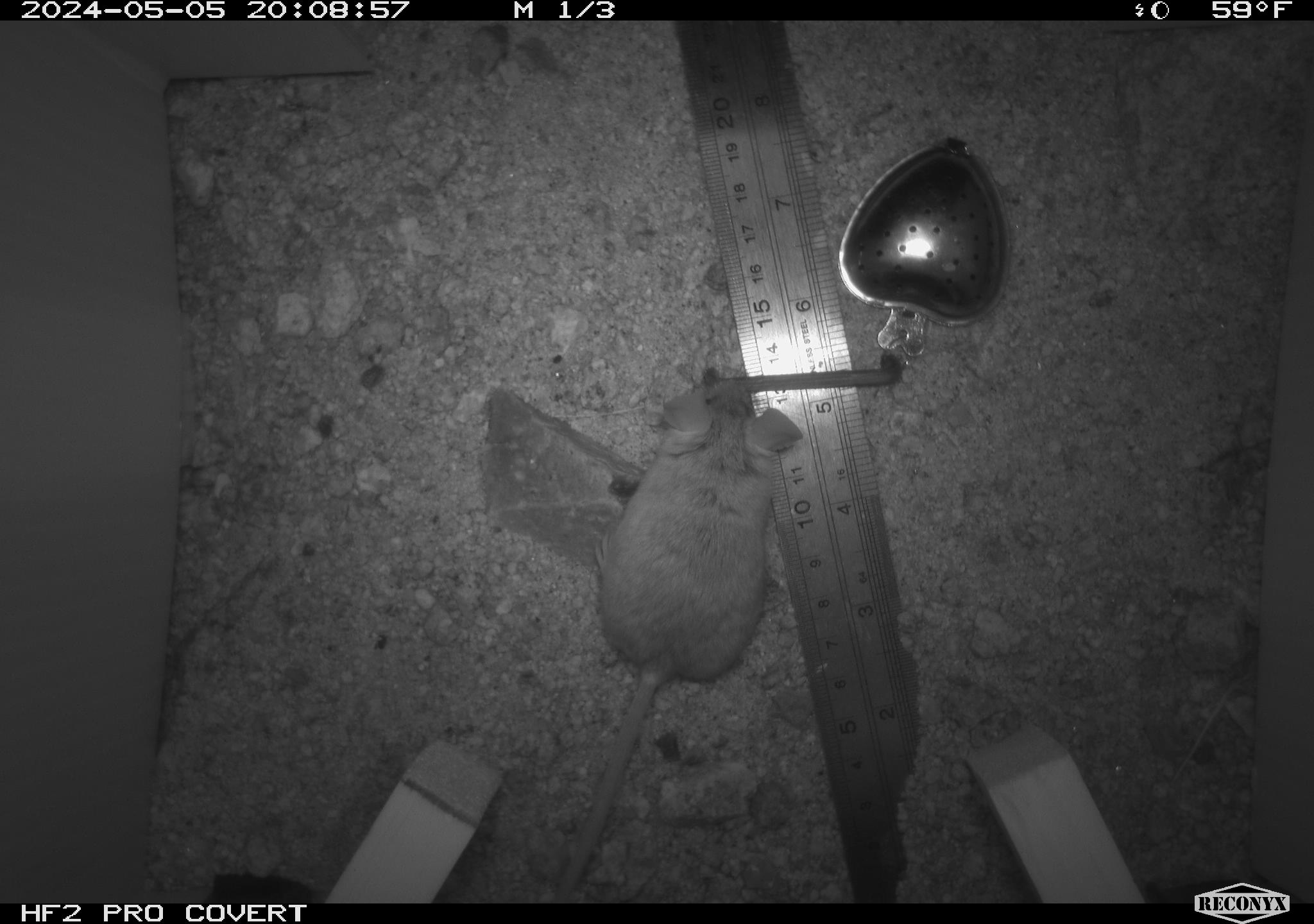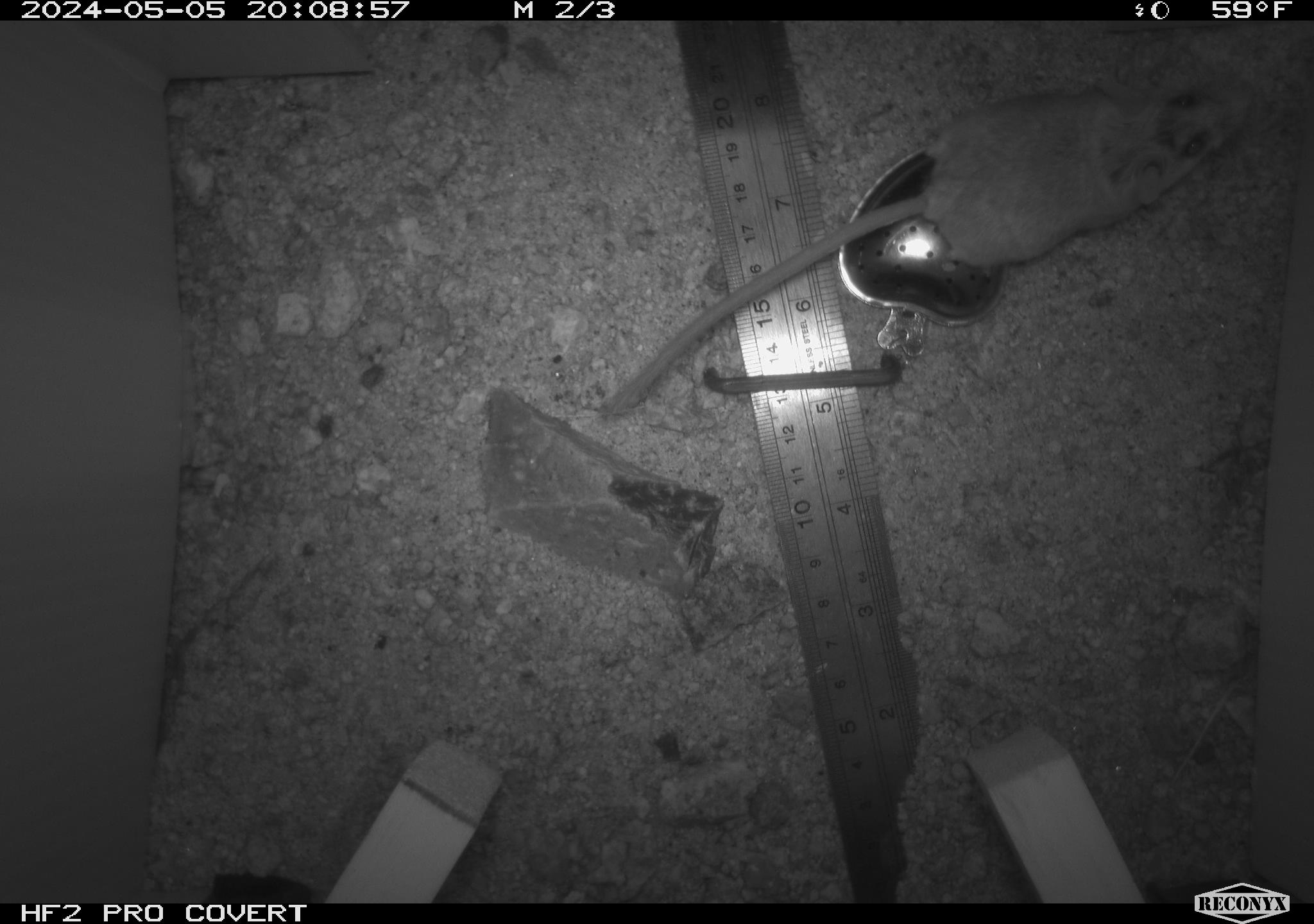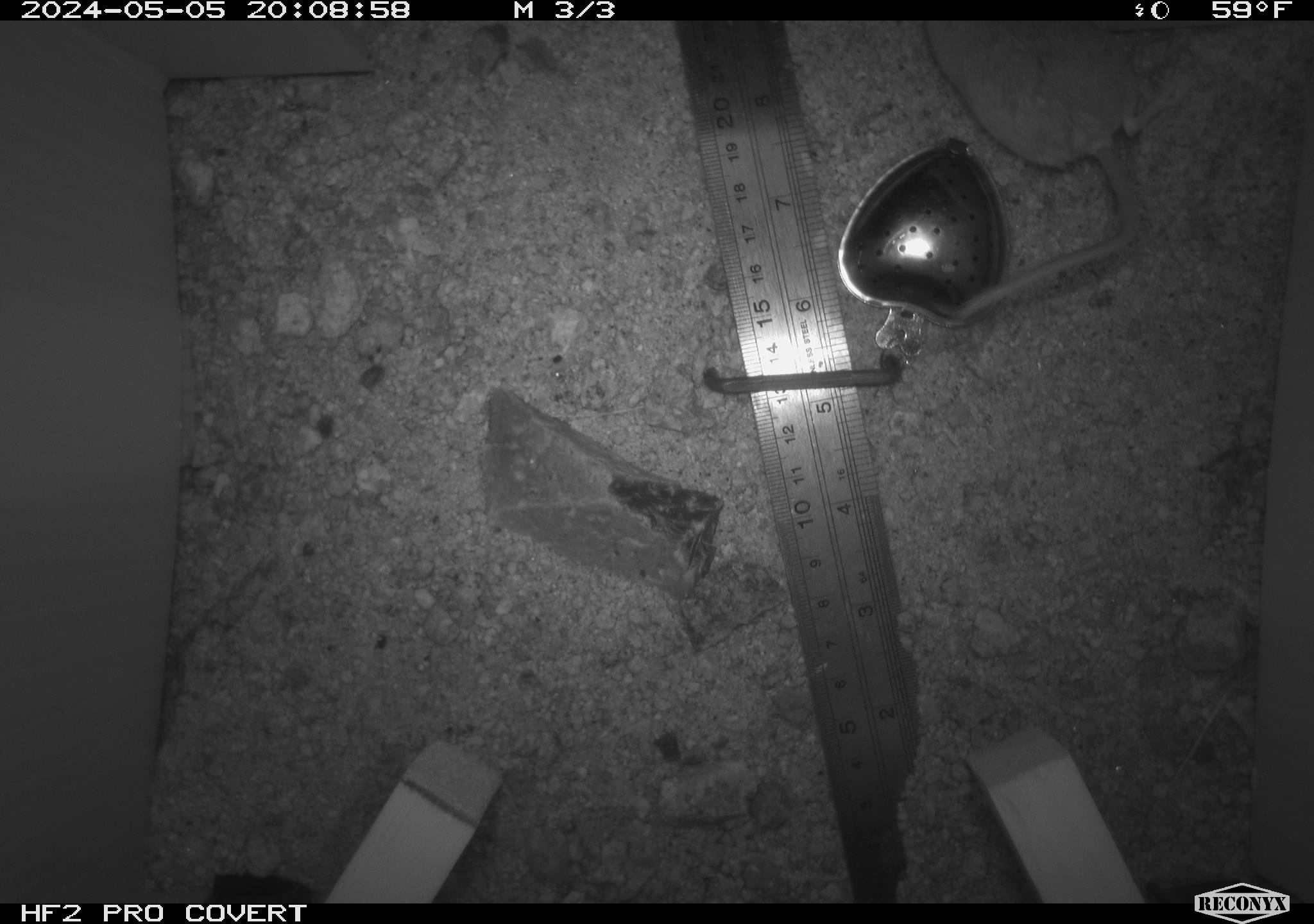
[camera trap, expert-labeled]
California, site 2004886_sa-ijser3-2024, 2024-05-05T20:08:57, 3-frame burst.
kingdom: Animalia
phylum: Chordata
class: Mammalia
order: Rodentia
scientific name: Rodentia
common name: mouse species